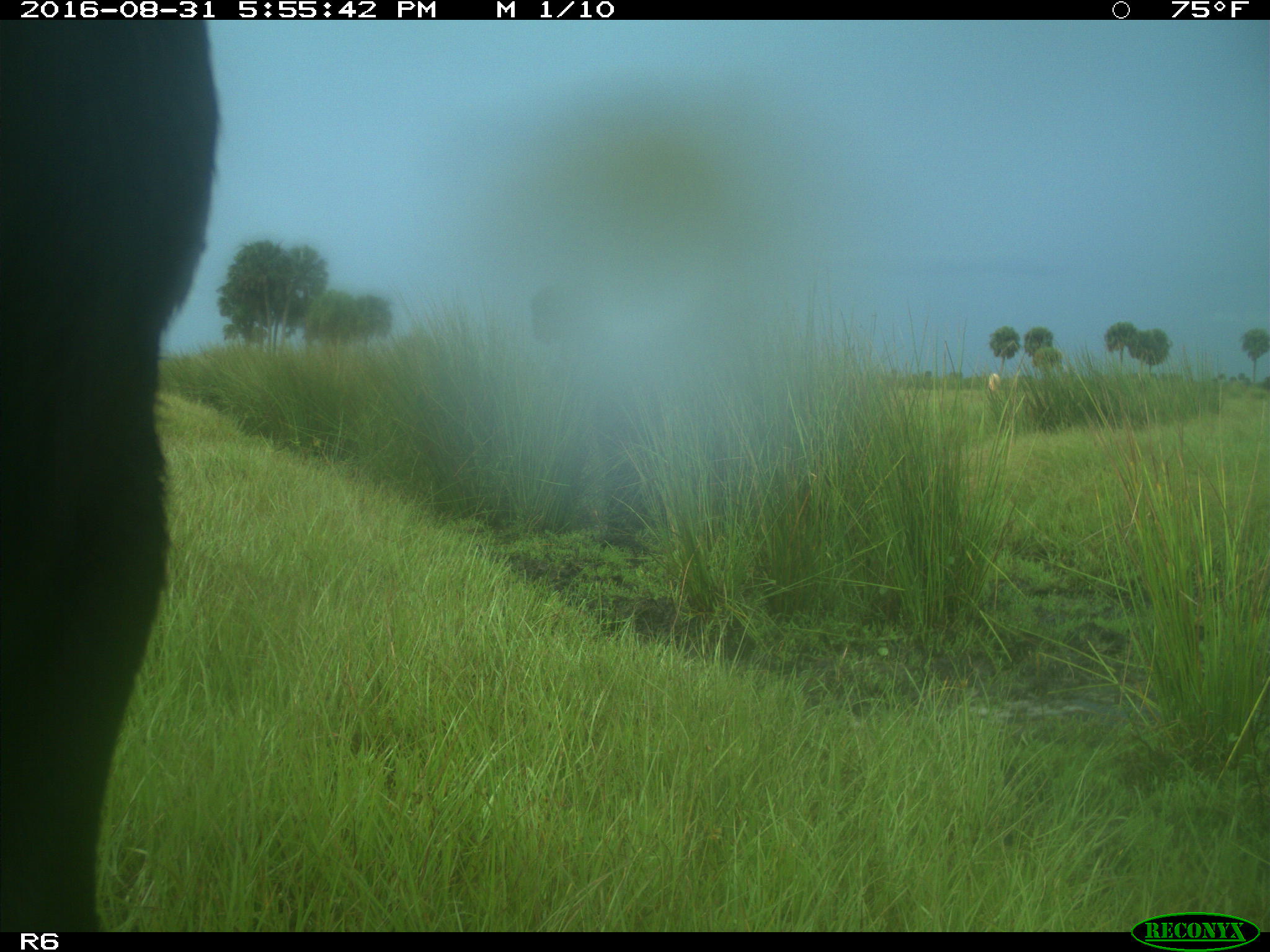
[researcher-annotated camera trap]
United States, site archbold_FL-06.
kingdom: Animalia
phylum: Chordata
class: Mammalia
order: Artiodactyla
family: Bovidae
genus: Bos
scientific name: Bos taurus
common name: domestic cow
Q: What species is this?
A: Bos taurus (domestic cow).